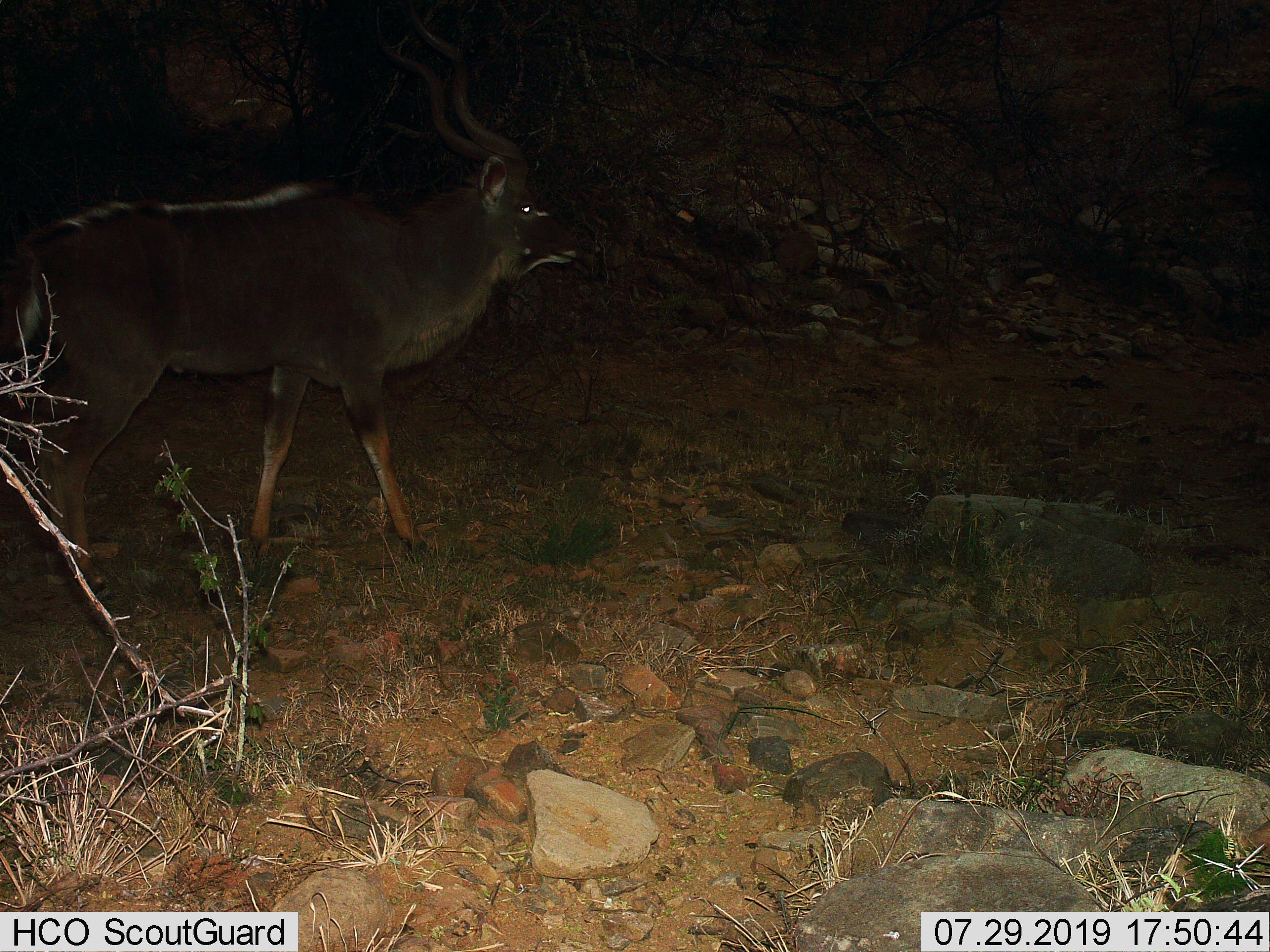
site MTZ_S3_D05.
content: unidentified animal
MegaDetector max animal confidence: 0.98